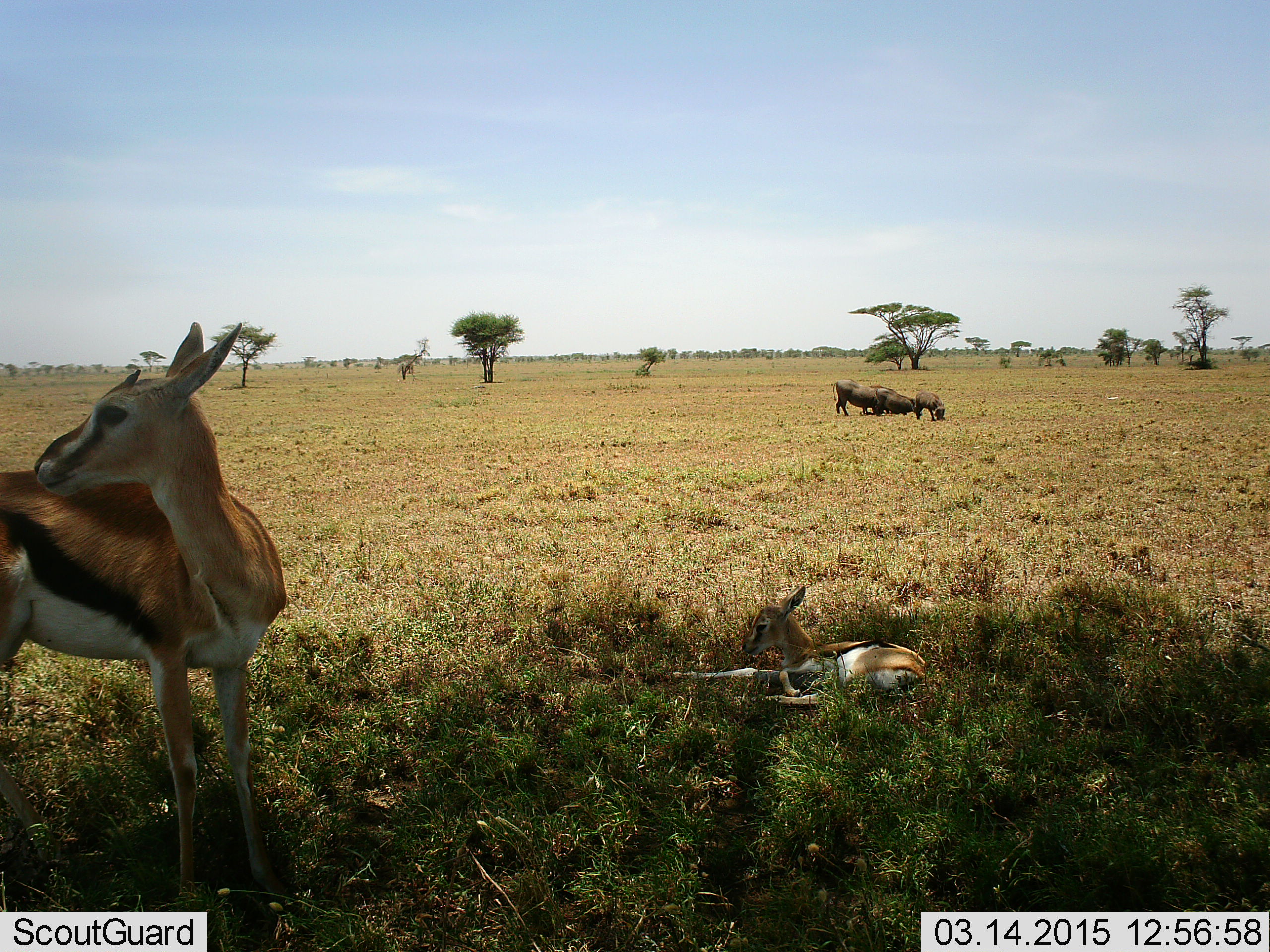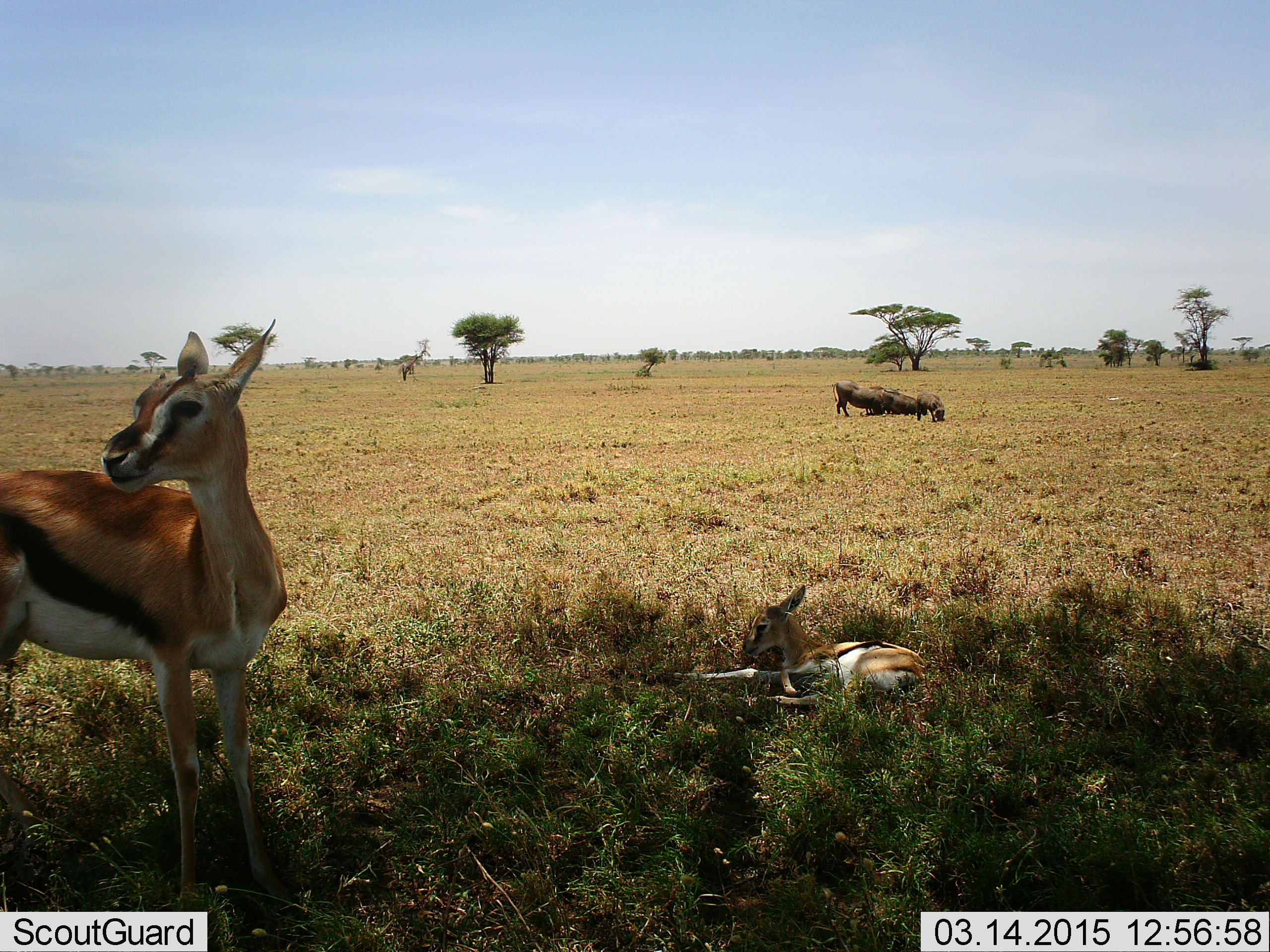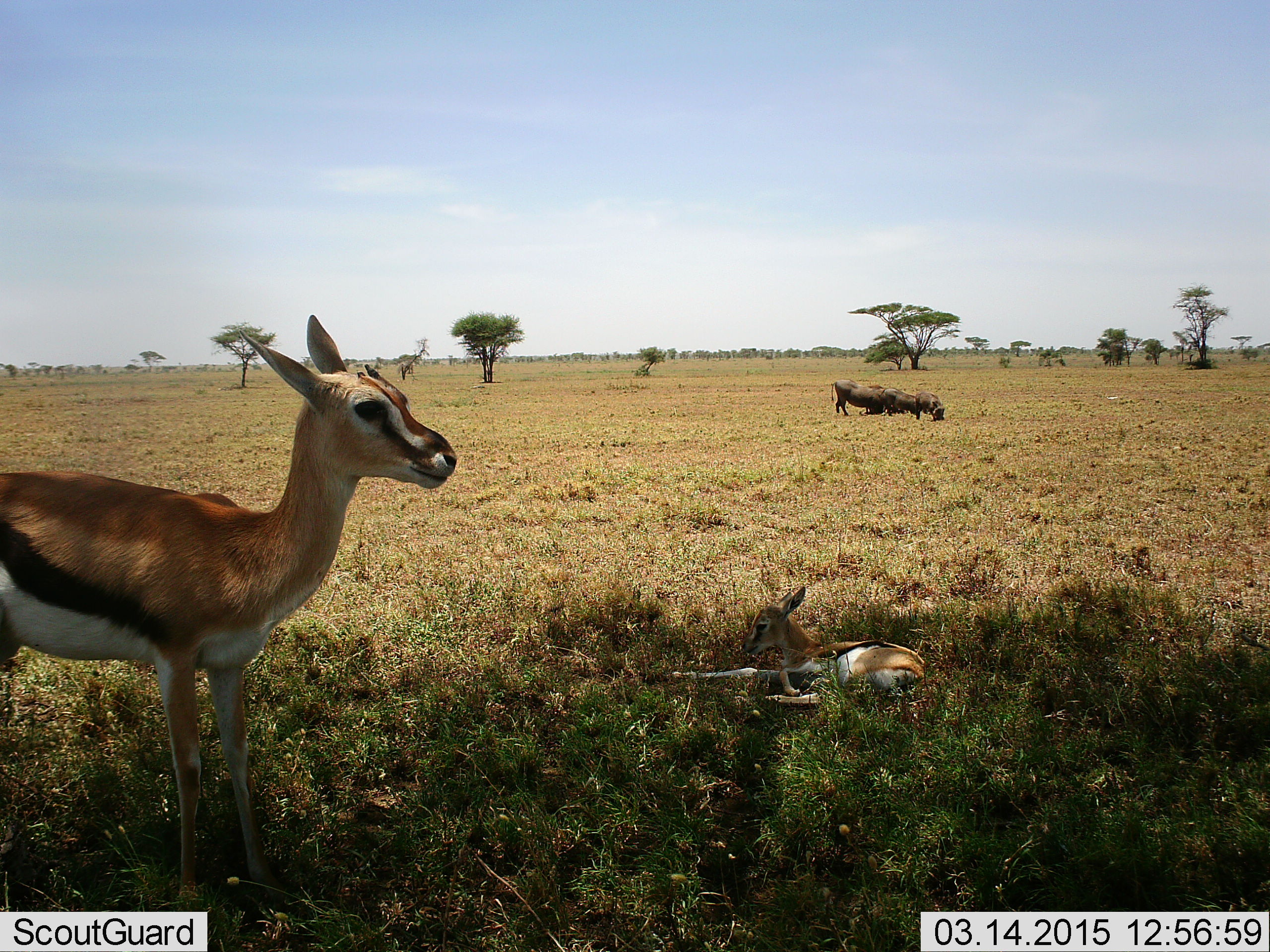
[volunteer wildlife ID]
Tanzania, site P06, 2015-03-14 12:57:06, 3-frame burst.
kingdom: Animalia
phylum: Chordata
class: Mammalia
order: Artiodactyla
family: Bovidae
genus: Eudorcas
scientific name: Eudorcas thomsonii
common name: thomson's gazelle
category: gazellethomsons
Gazellethomsons (thomson's gazelle) (Eudorcas thomsonii), count 2. Behavior (volunteer vote fractions): standing 95%, resting 100%, moving 0%, interacting 0%. Young present (vote fraction): 60%. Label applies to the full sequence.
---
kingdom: Animalia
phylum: Chordata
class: Mammalia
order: Artiodactyla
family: Suidae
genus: Phacochoerus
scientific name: Phacochoerus africanus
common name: warthog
Warthog (Phacochoerus africanus), count 3. Behavior (volunteer vote fractions): standing 40%, resting 10%, moving 0%, interacting 0%. Young present (vote fraction): 40%. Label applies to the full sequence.